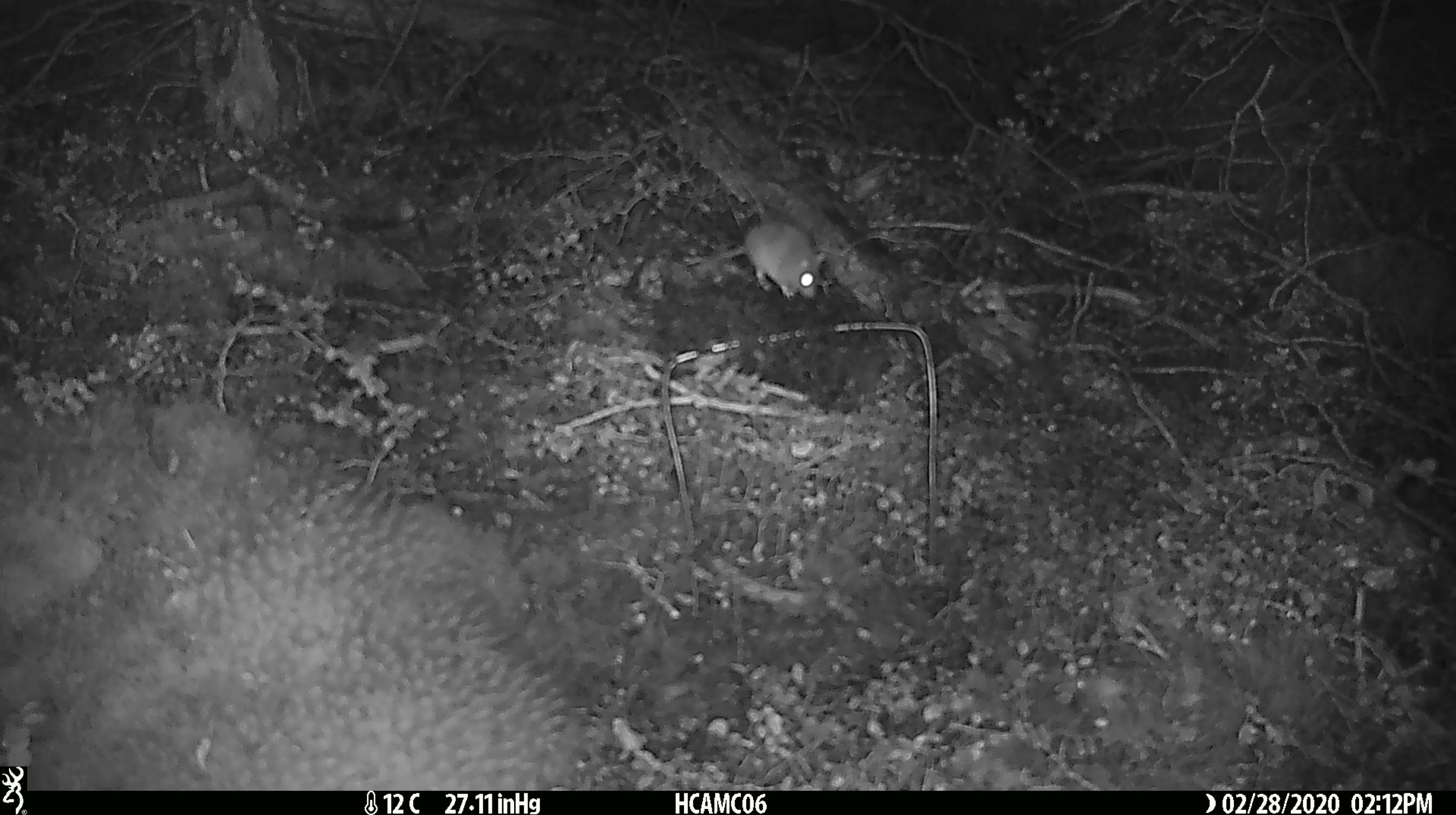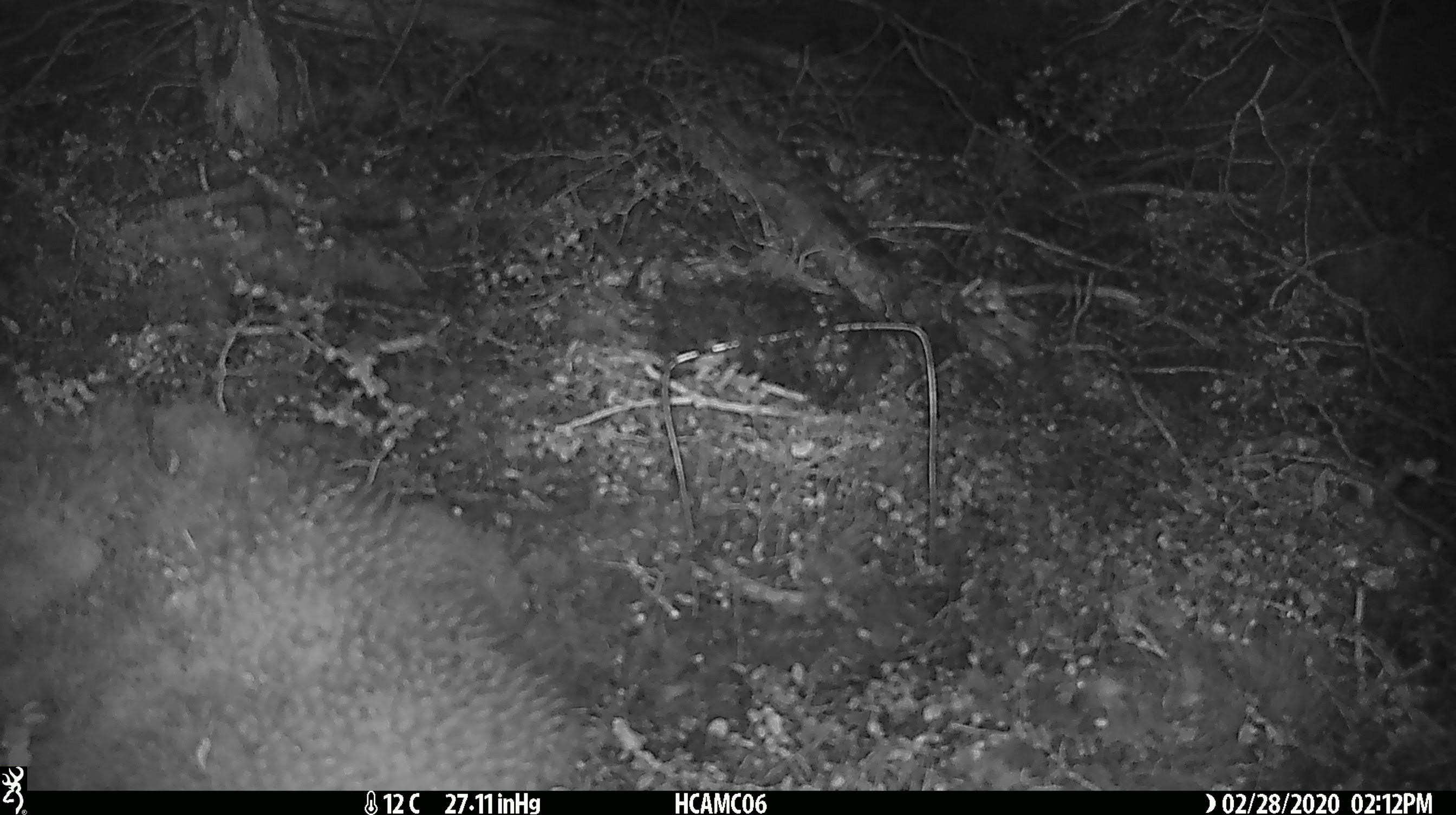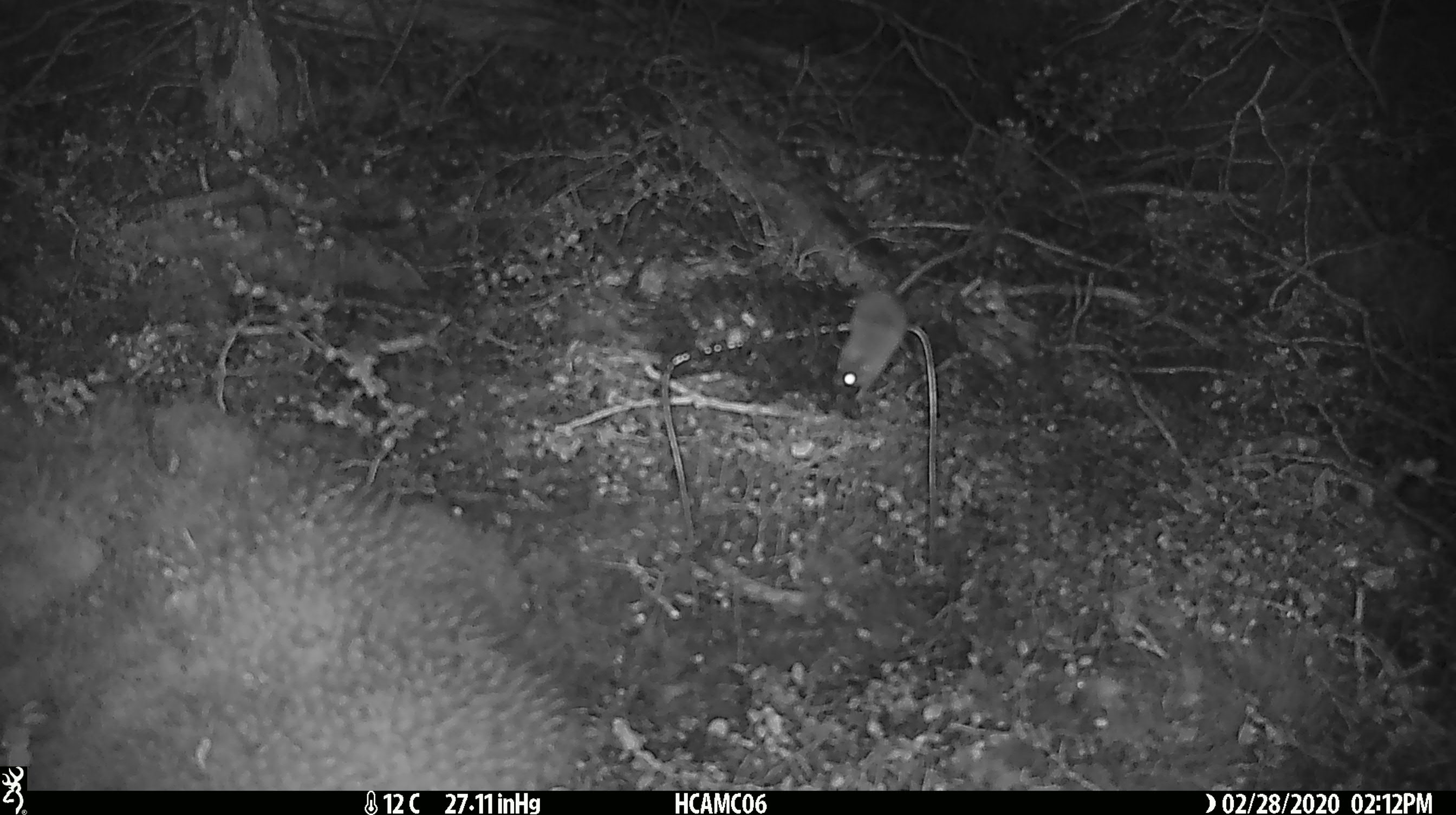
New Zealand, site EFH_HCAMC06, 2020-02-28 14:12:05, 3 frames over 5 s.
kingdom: Animalia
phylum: Chordata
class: Mammalia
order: Rodentia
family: Muridae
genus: Mus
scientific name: Mus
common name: mouse